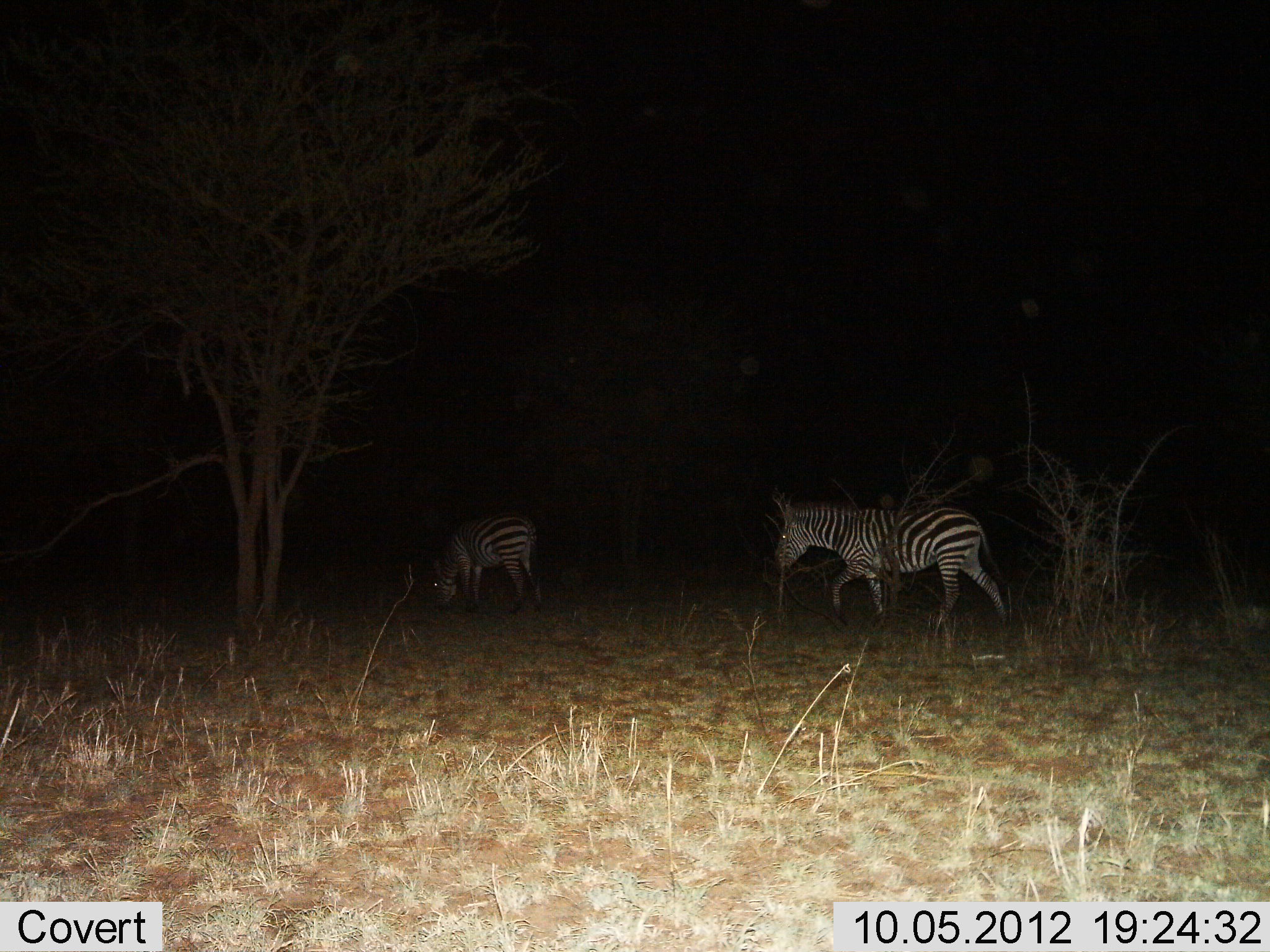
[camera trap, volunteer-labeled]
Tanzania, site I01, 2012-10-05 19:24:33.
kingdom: Animalia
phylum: Chordata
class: Mammalia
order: Perissodactyla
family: Equidae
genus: Equus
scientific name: Equus quagga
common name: plains zebra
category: zebra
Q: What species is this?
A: Zebra (plains zebra) (Equus quagga).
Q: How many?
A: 2.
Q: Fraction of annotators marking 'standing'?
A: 30%.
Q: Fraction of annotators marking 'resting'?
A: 0%.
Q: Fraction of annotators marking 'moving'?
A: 50%.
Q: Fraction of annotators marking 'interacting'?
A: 0%.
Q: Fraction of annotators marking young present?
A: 0%.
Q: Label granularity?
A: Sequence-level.